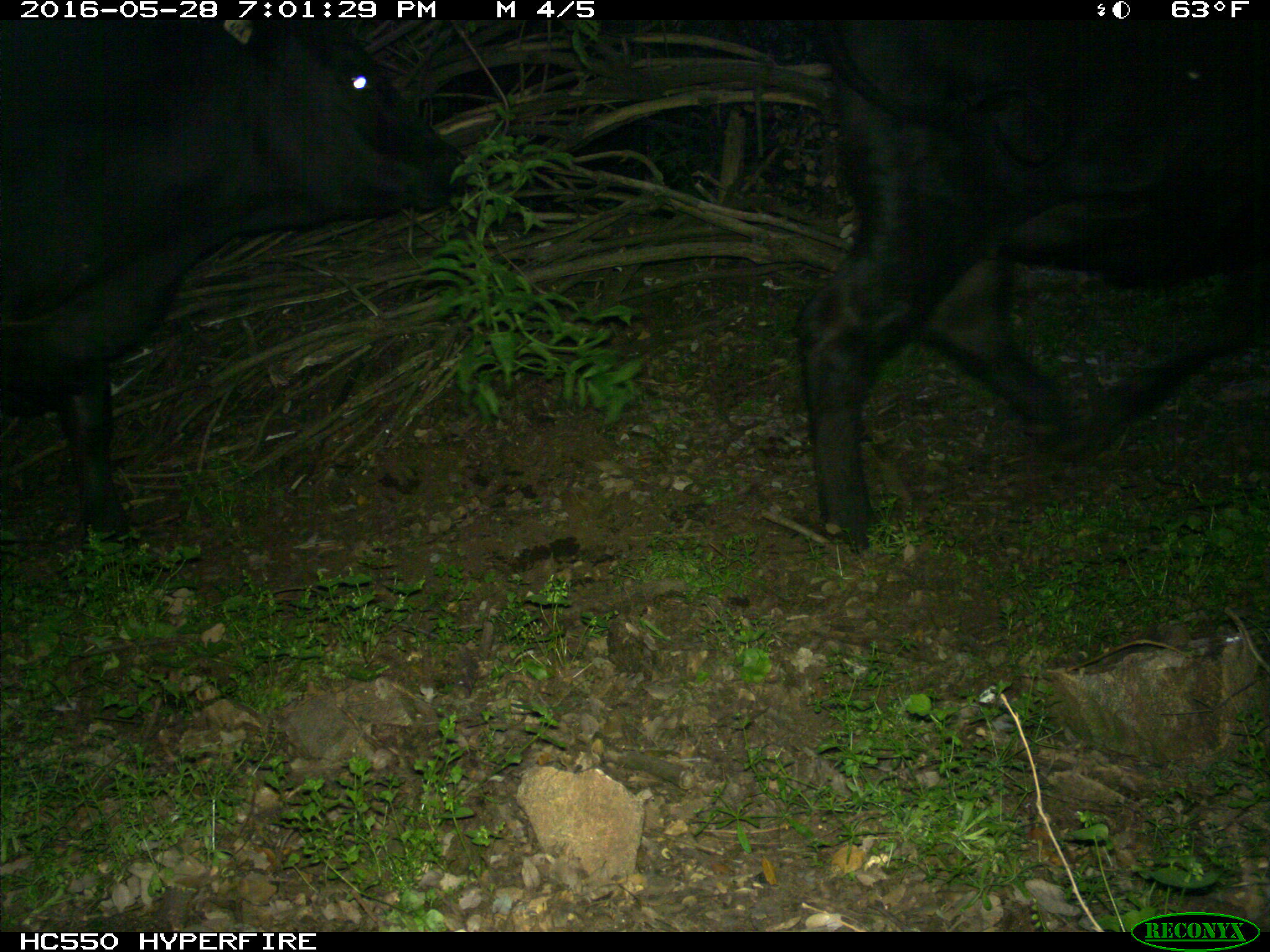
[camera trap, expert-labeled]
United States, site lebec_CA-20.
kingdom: Animalia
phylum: Chordata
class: Mammalia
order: Carnivora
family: Ursidae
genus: Ursus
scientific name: Ursus americanus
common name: american black bear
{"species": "Ursus americanus (american black bear)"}